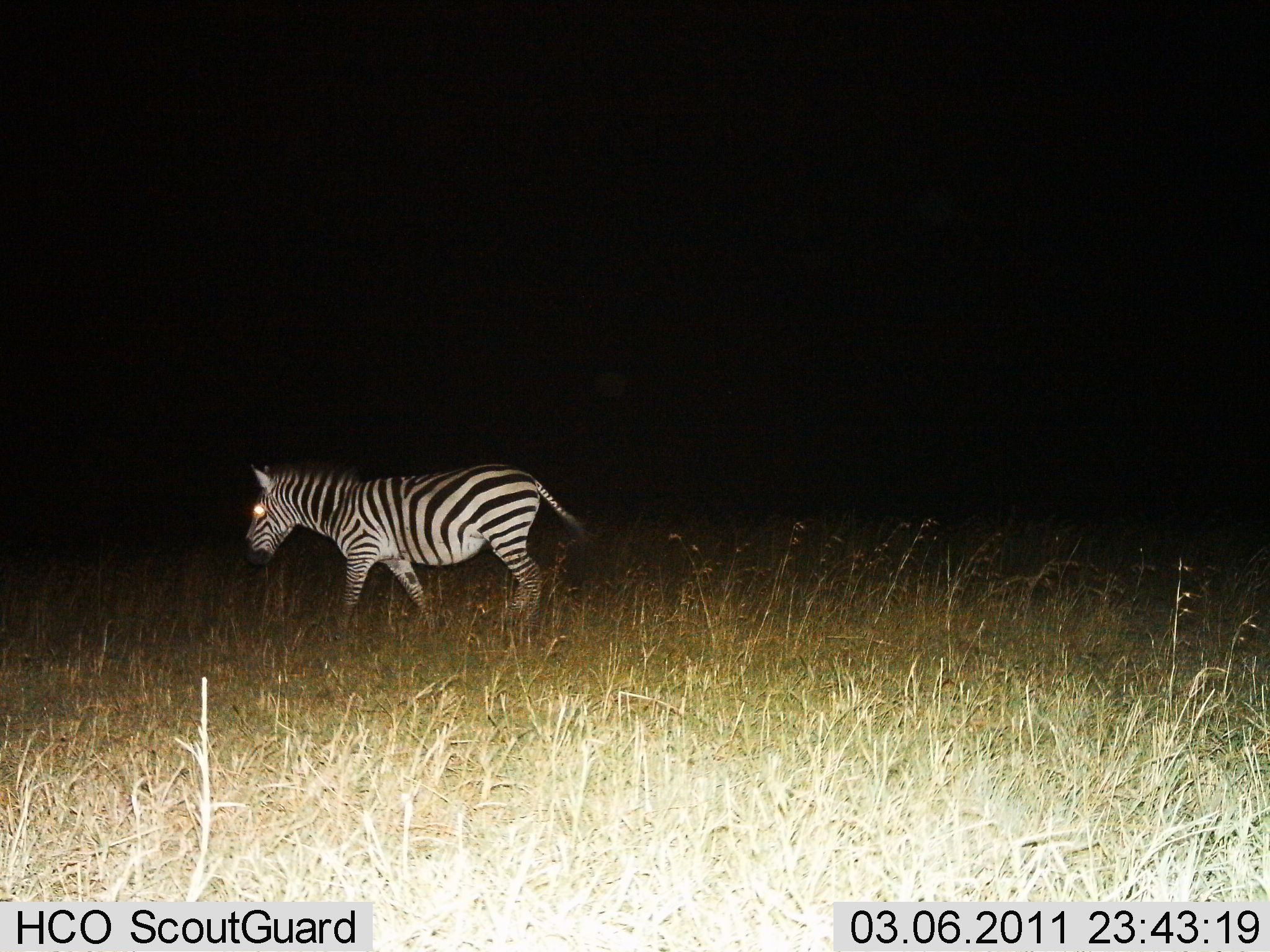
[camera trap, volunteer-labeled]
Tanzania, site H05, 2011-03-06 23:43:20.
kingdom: Animalia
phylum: Chordata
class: Mammalia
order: Perissodactyla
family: Equidae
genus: Equus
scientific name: Equus quagga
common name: plains zebra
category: zebra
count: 1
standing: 30%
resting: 0%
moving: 70%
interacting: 0%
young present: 0%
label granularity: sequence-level